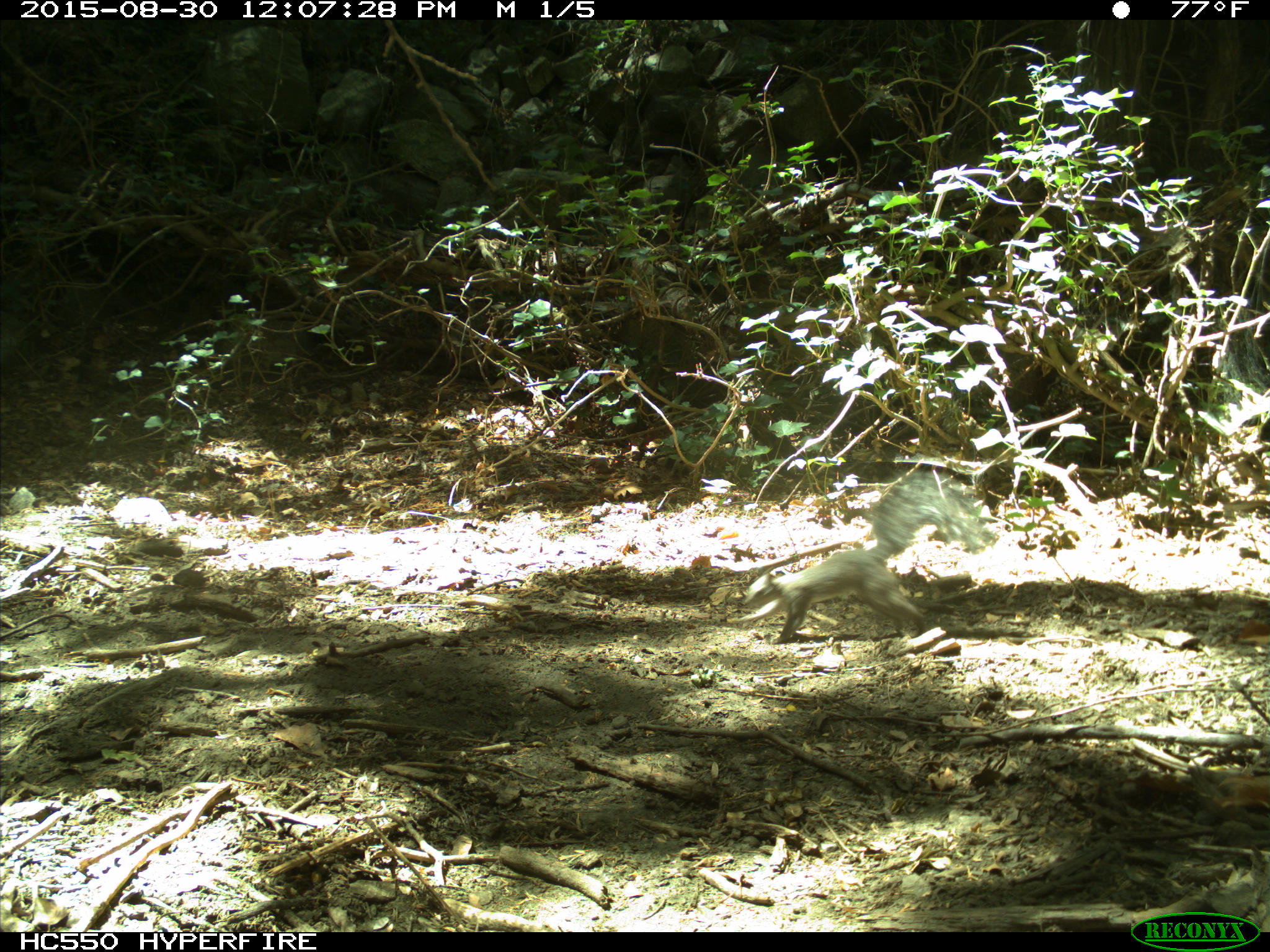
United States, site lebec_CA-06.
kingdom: Animalia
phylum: Chordata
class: Mammalia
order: Rodentia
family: Sciuridae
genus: Sciurus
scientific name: Sciurus carolinensis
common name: eastern gray squirrel